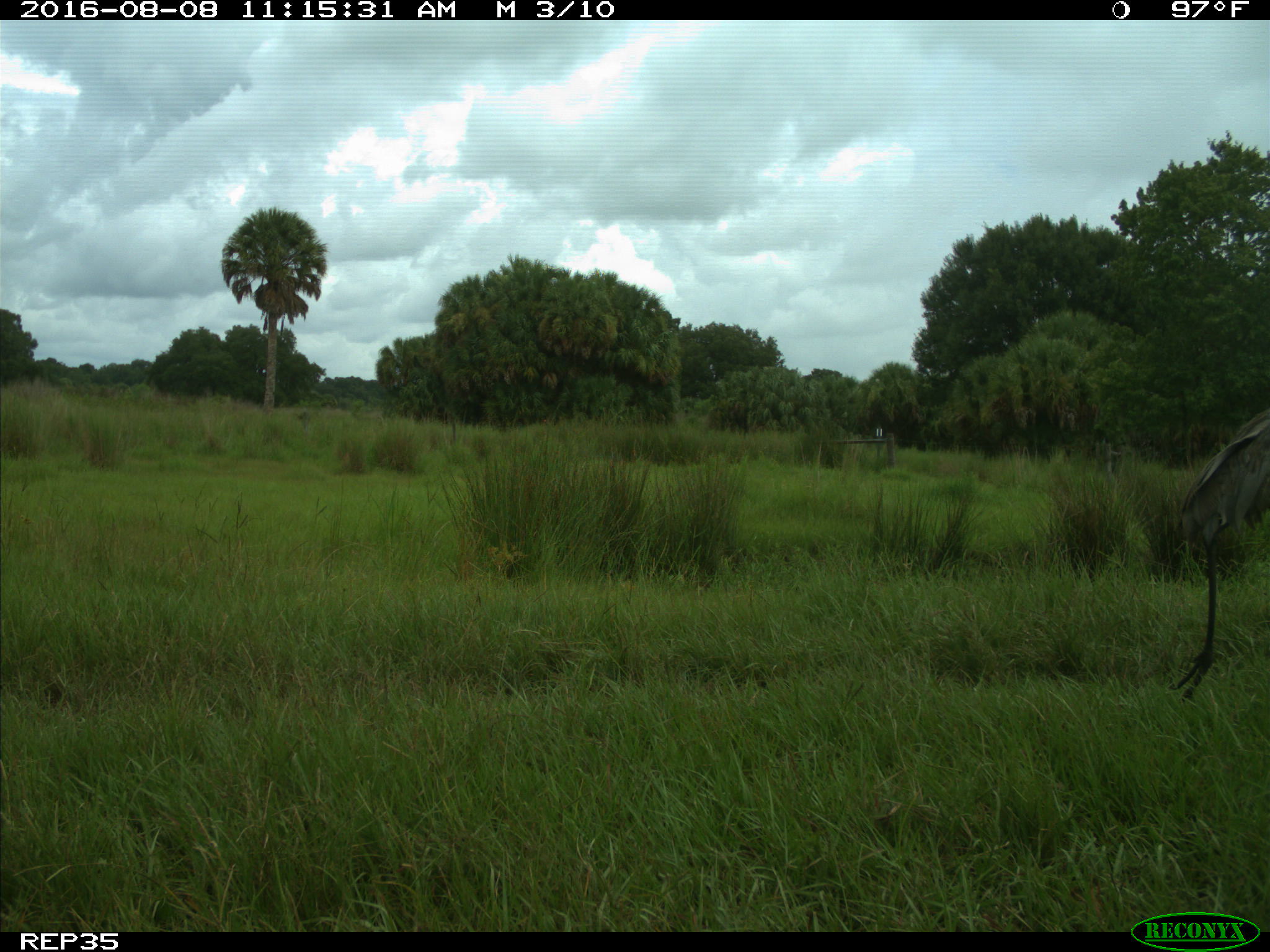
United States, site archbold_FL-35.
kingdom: Animalia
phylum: Chordata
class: Aves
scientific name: Aves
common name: birds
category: unidentified bird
Unidentified bird (birds) (Aves).